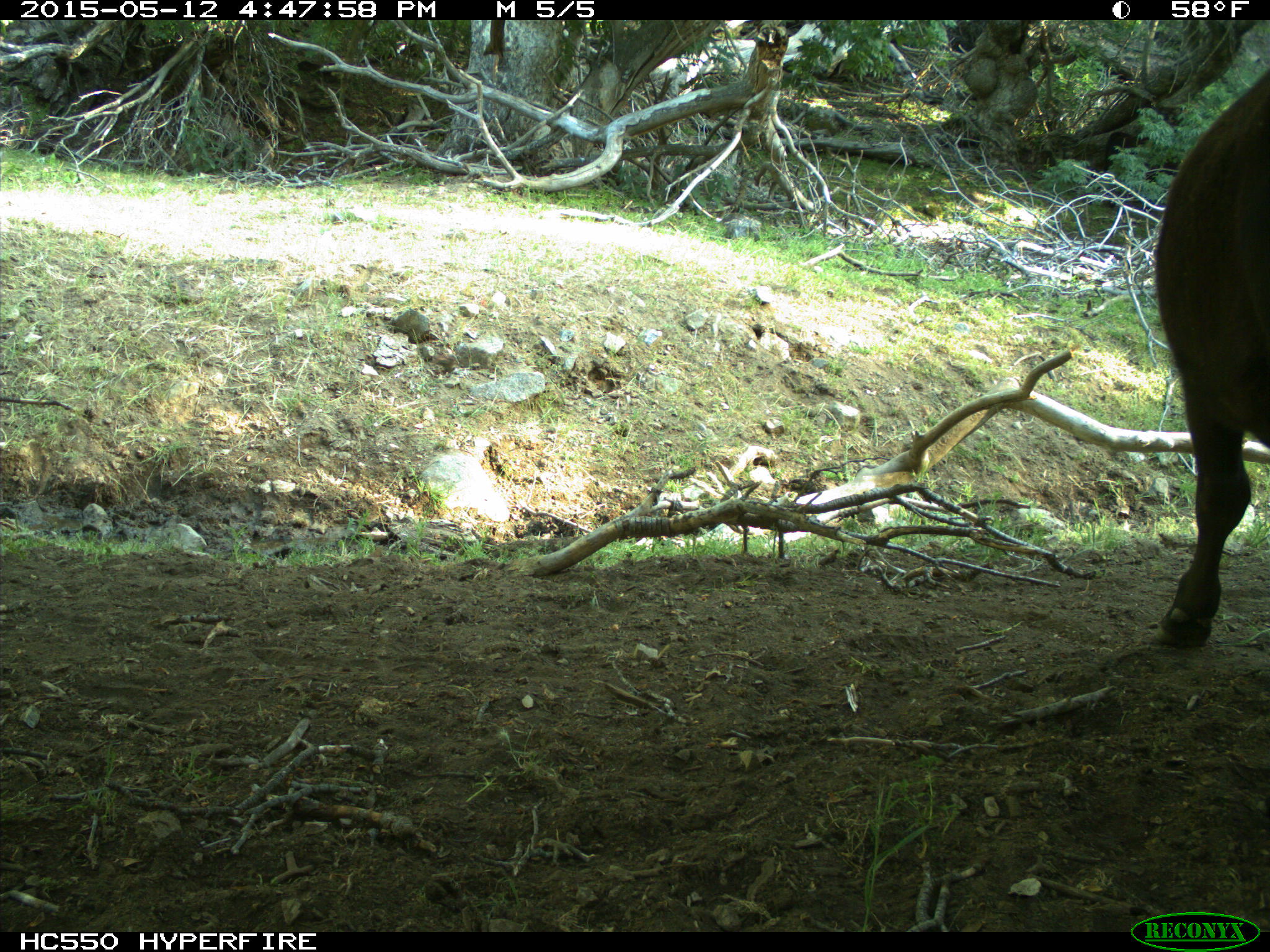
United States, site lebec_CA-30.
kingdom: Animalia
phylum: Chordata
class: Mammalia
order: Artiodactyla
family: Bovidae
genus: Bos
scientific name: Bos taurus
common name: domestic cow